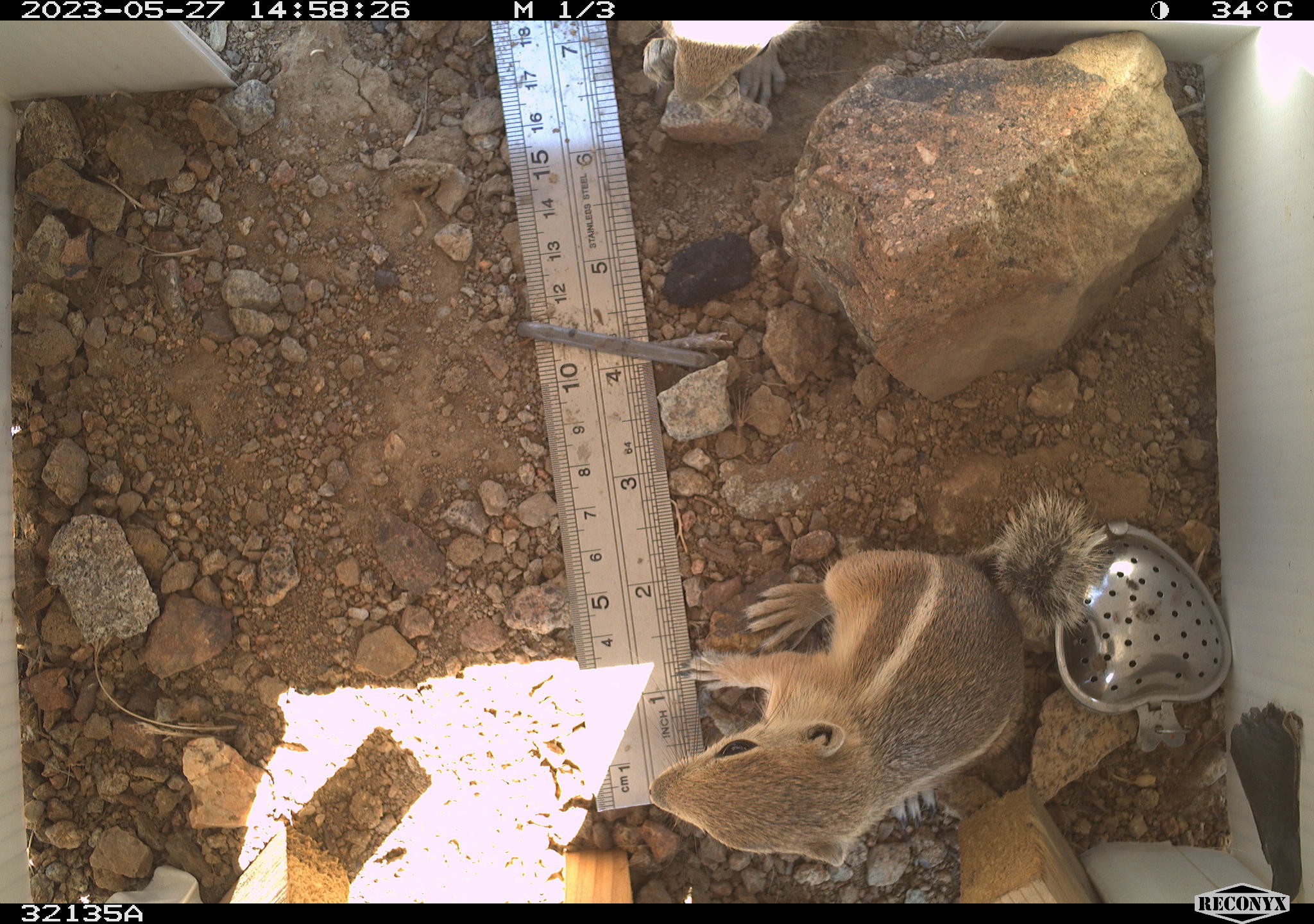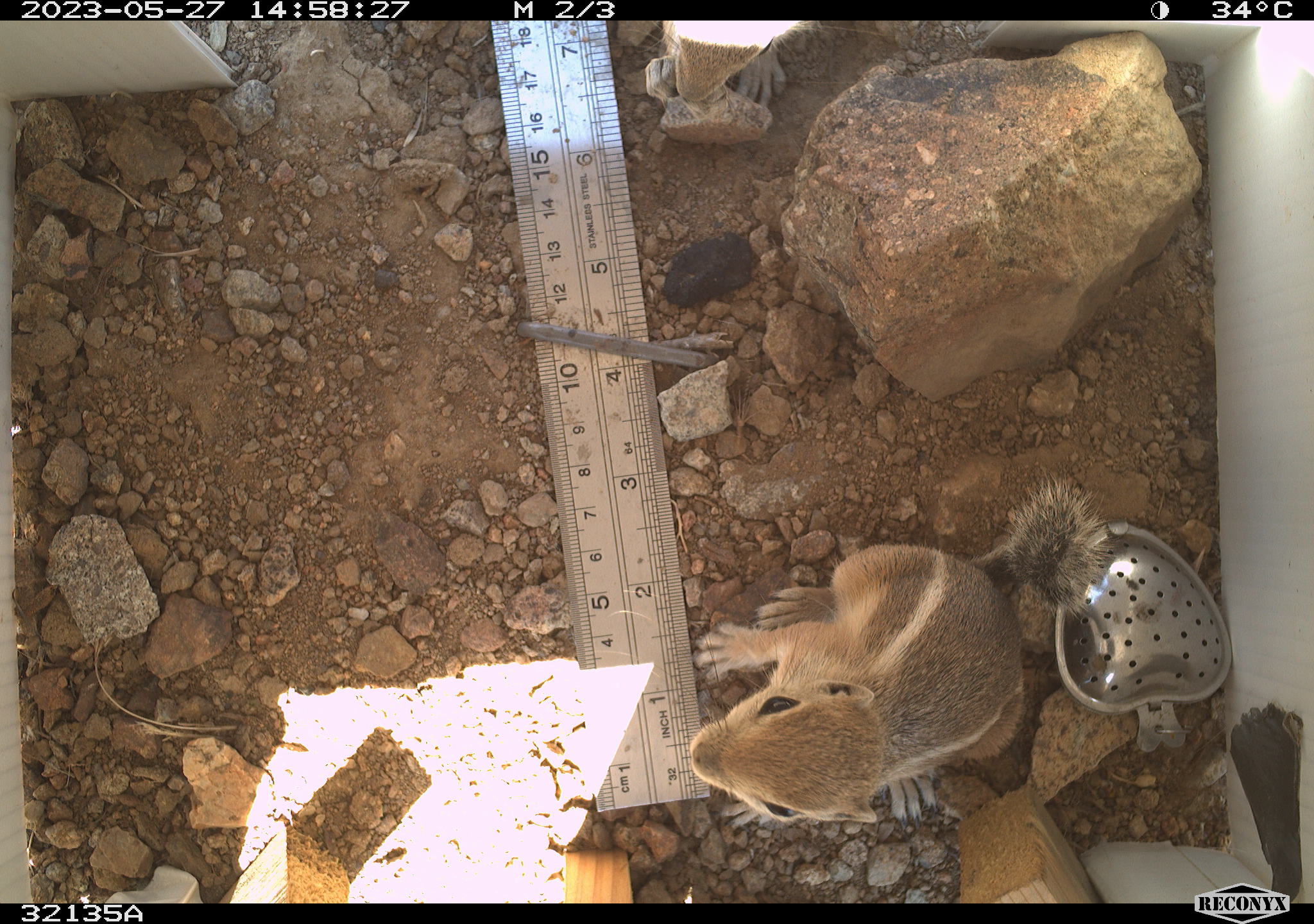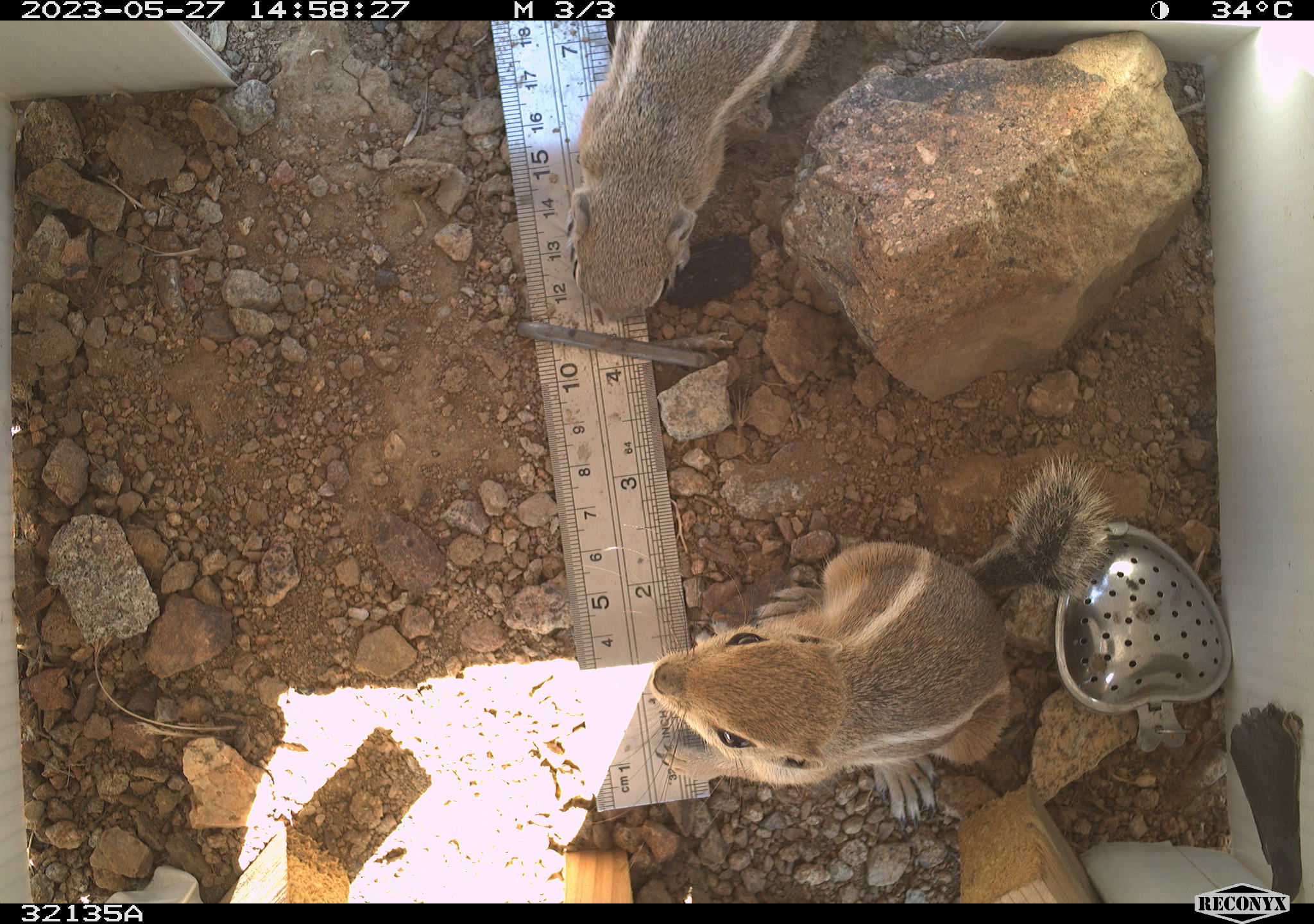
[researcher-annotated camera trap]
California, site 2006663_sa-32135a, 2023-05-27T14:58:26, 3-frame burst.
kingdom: Animalia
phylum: Chordata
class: Mammalia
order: Rodentia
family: Sciuridae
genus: Ammospermophilus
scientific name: Ammospermophilus leucurus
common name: white-tailed antelope squirrel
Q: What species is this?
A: White-tailed antelope squirrel (Ammospermophilus leucurus).